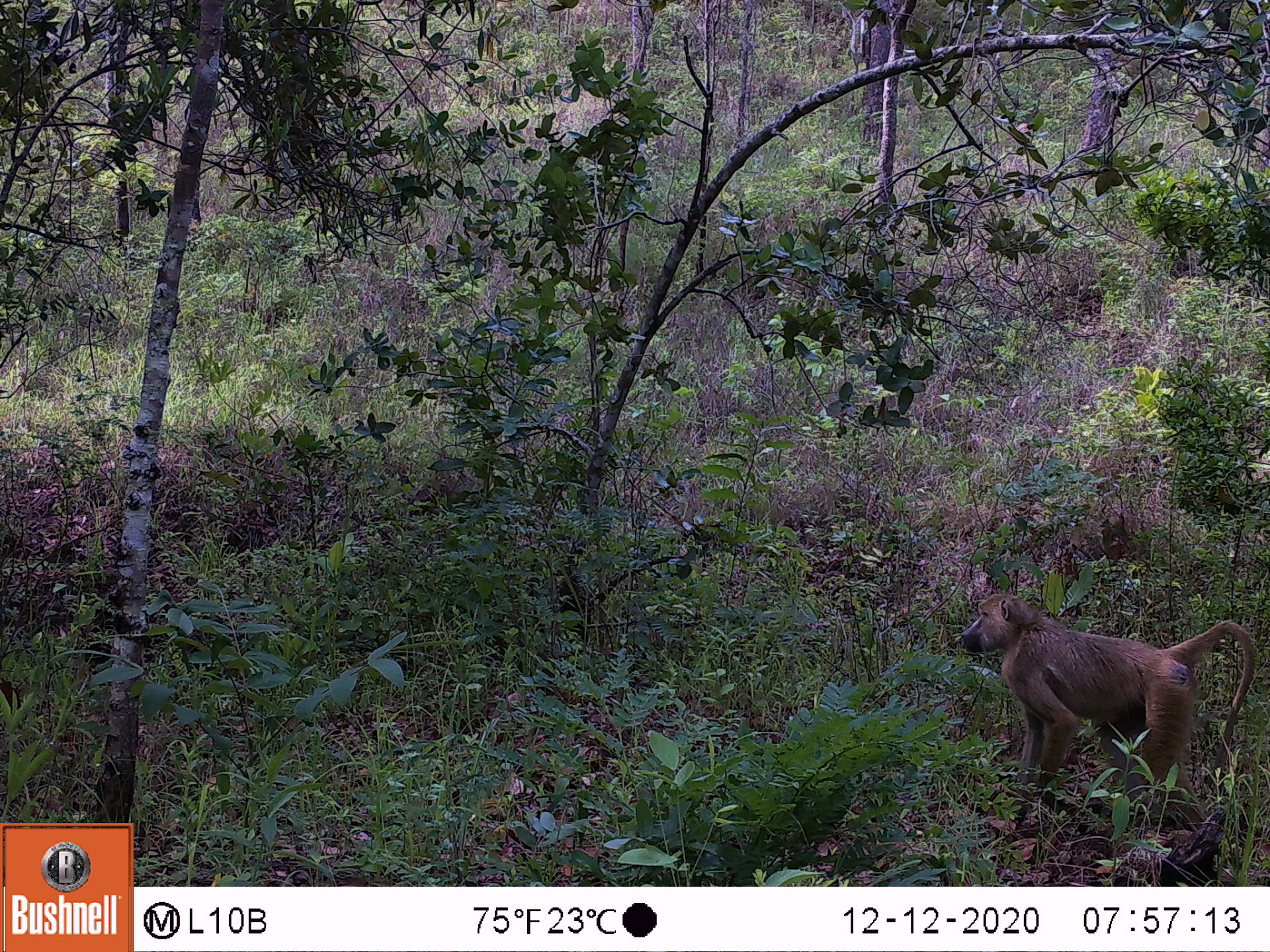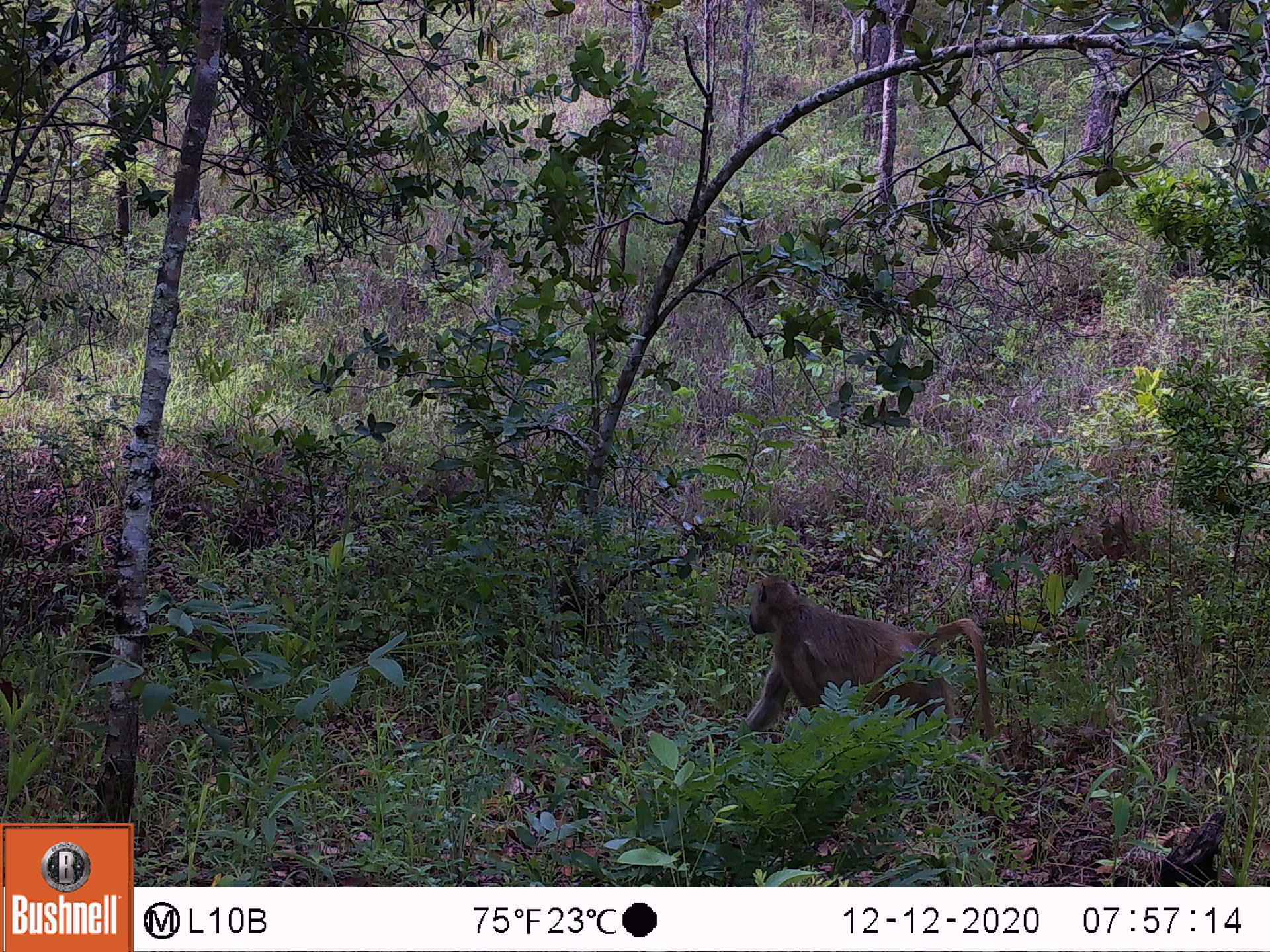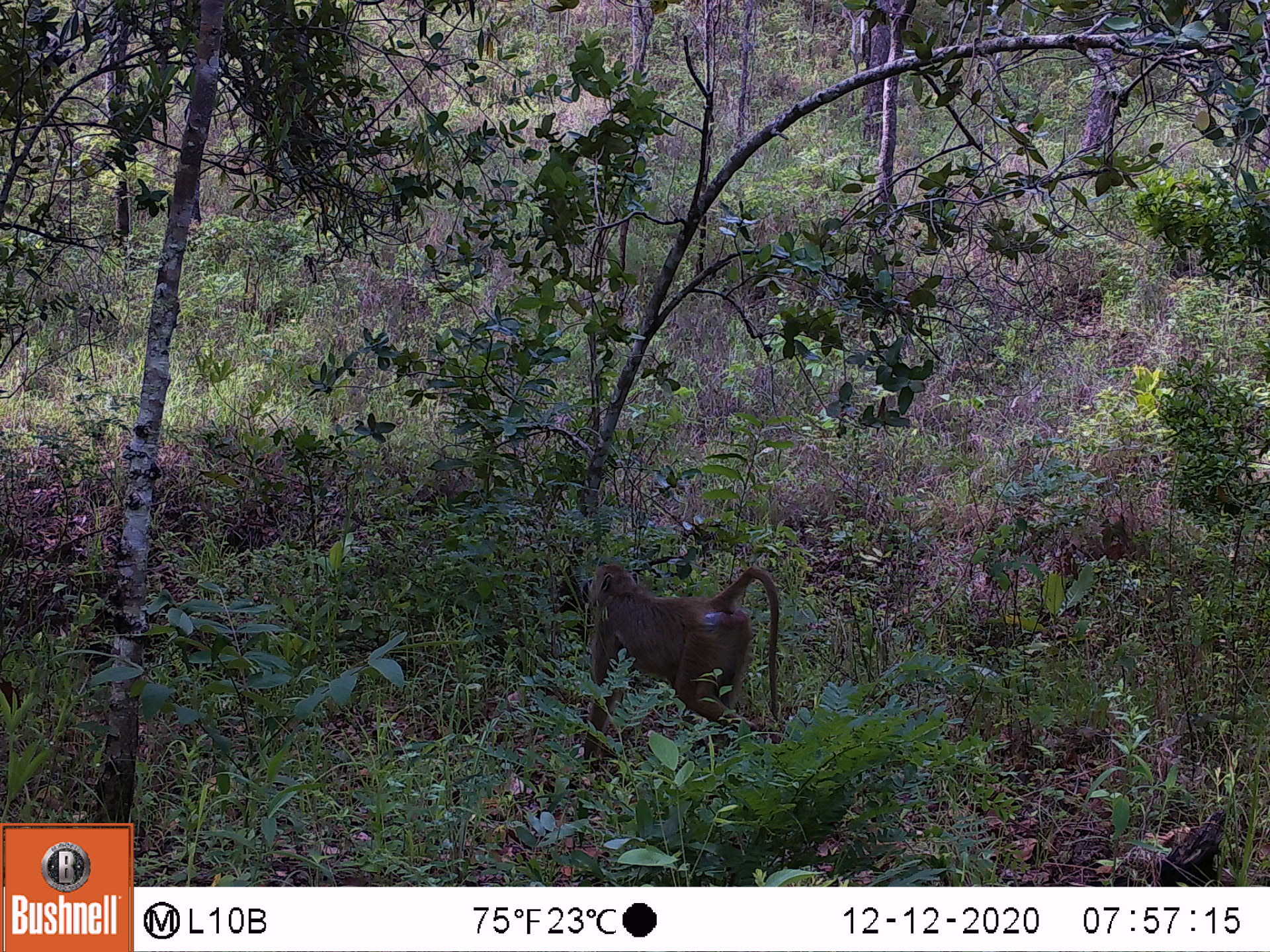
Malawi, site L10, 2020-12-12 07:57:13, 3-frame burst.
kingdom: Animalia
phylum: Chordata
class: Mammalia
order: Primates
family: Cercopithecidae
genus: Papio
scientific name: Papio cynocephalus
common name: yellow baboon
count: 1